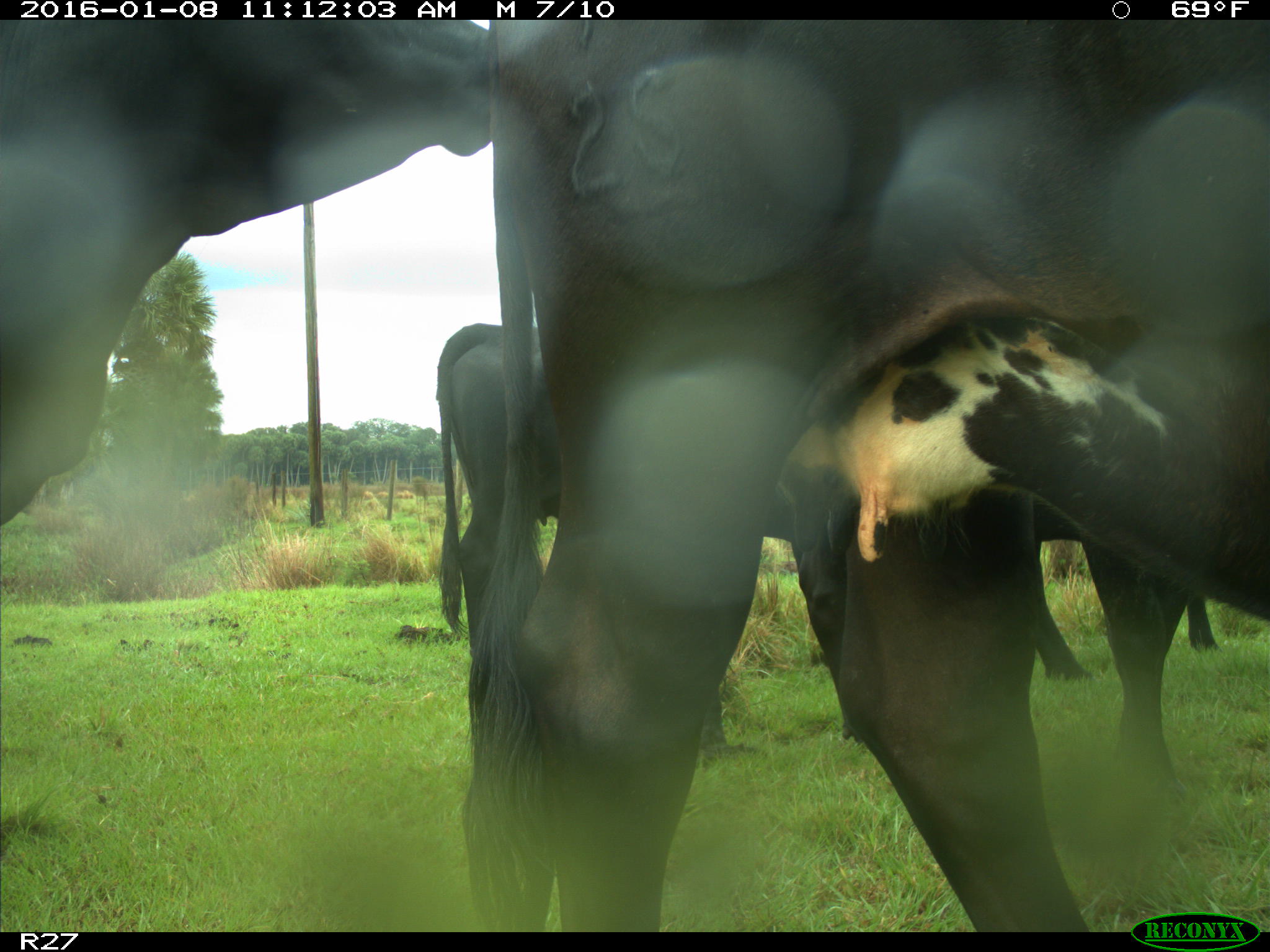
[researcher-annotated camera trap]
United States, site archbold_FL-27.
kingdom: Animalia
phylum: Chordata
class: Mammalia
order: Artiodactyla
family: Bovidae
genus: Bos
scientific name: Bos taurus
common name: domestic cow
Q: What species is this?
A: Bos taurus (domestic cow).